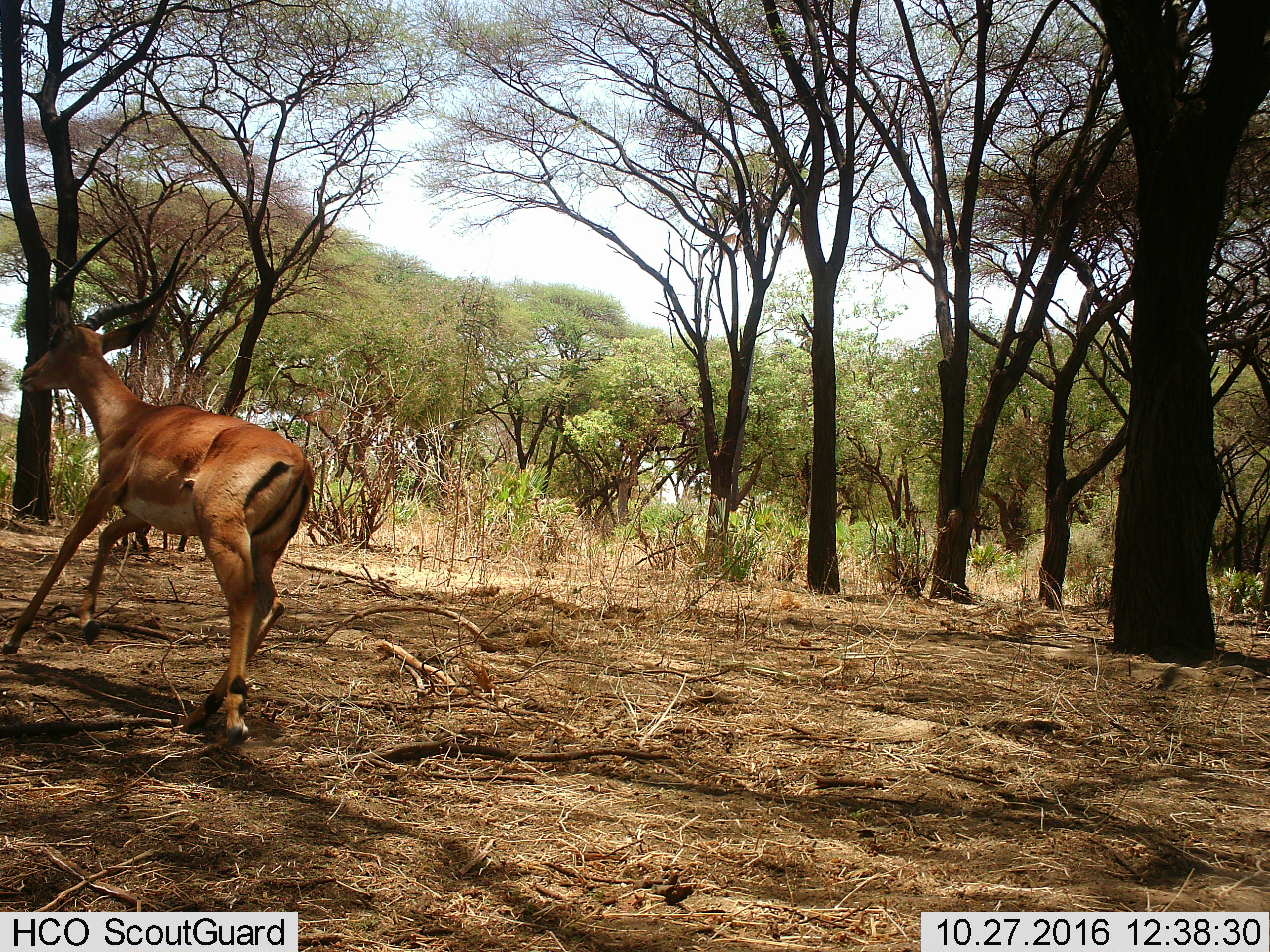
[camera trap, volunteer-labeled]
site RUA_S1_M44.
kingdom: Animalia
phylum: Chordata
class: Mammalia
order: Artiodactyla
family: Bovidae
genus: Aepyceros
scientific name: Aepyceros melampus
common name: impala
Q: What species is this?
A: Impala (Aepyceros melampus).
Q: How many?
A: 1.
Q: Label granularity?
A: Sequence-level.